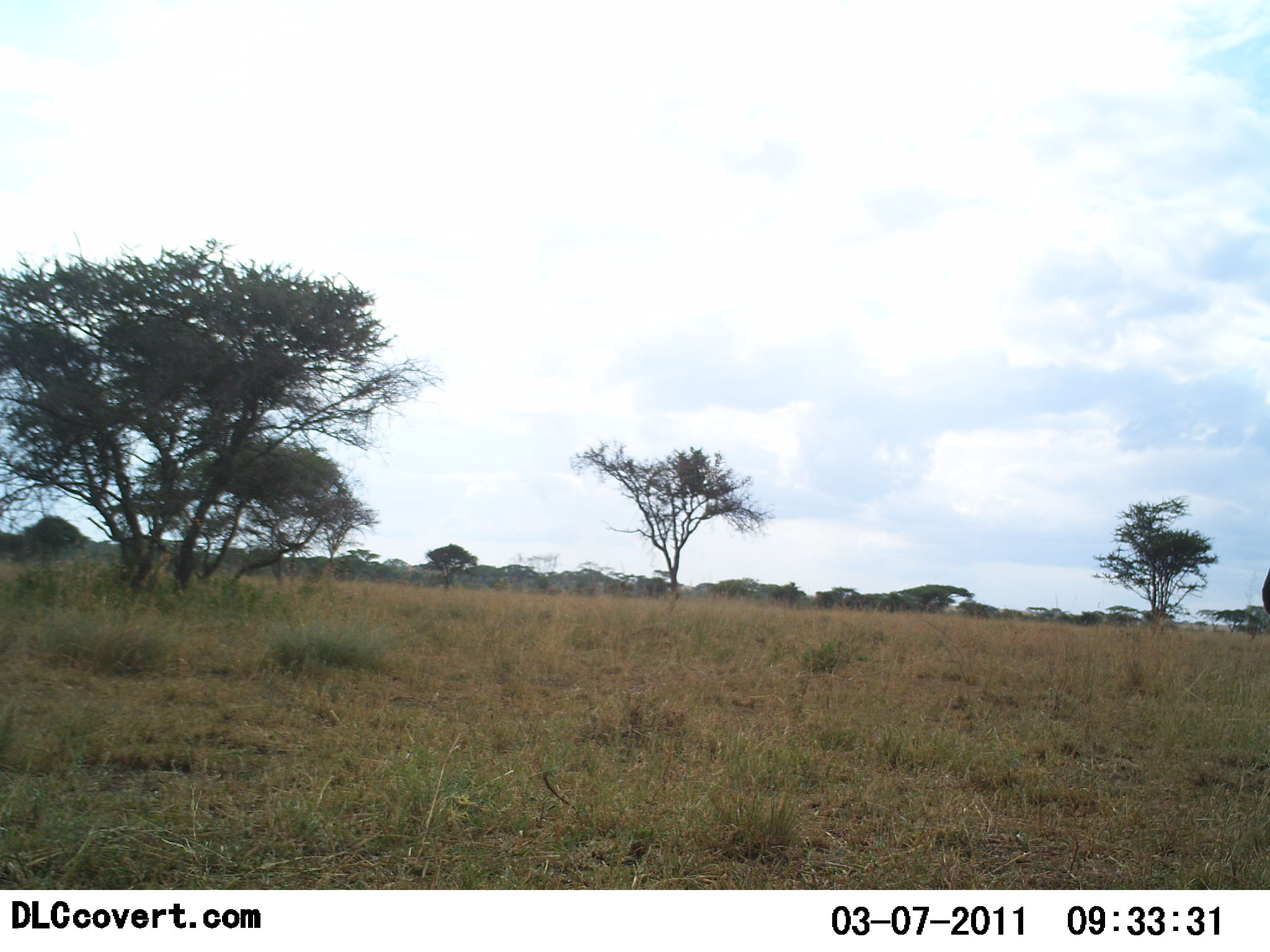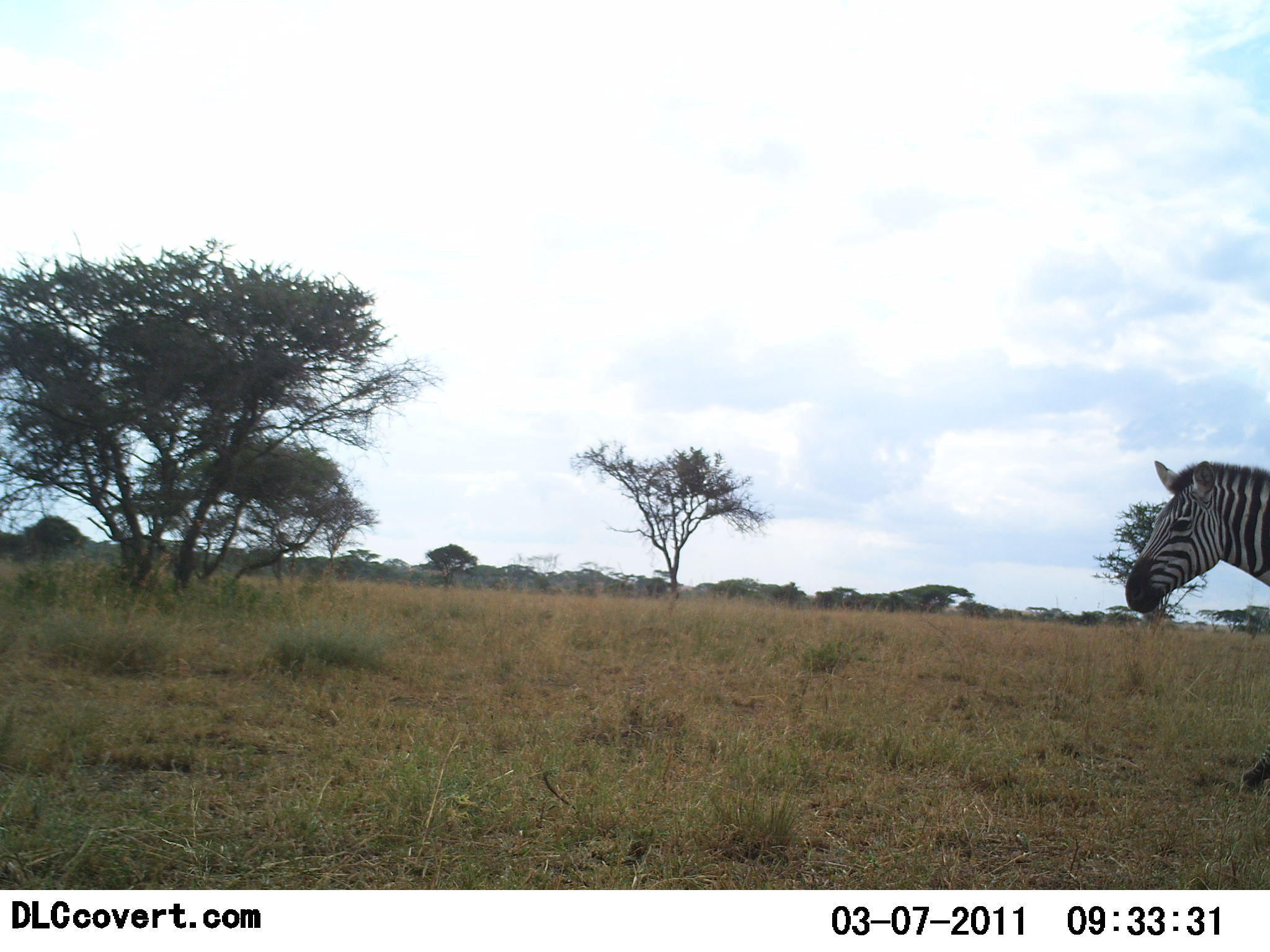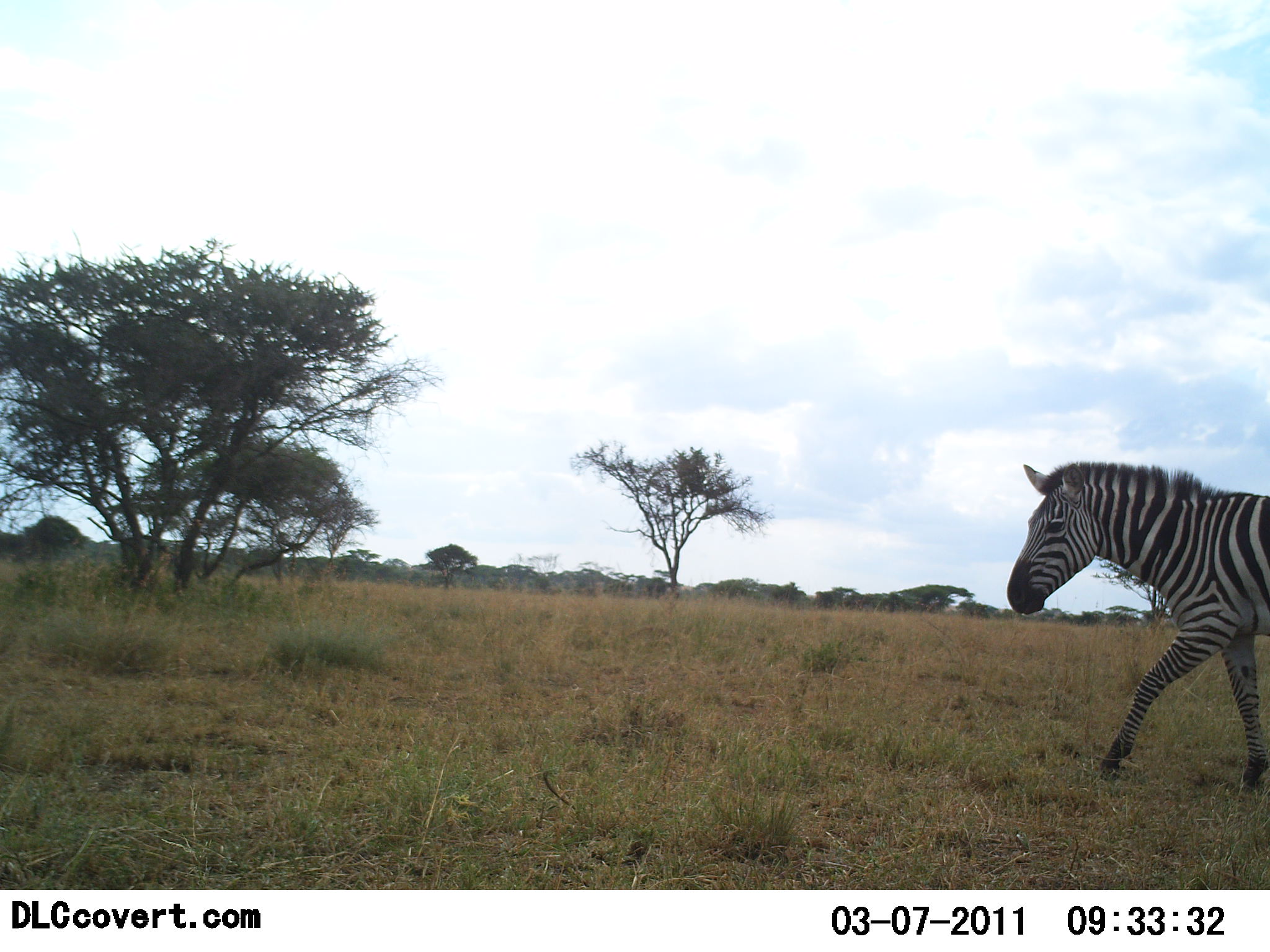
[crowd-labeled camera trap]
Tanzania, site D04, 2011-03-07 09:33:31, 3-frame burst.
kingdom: Animalia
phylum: Chordata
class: Mammalia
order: Perissodactyla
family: Equidae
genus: Equus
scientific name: Equus quagga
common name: plains zebra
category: zebra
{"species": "zebra (plains zebra) (Equus quagga)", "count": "1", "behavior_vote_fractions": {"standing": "0%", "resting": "0%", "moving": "100%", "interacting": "0%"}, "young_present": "0%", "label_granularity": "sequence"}